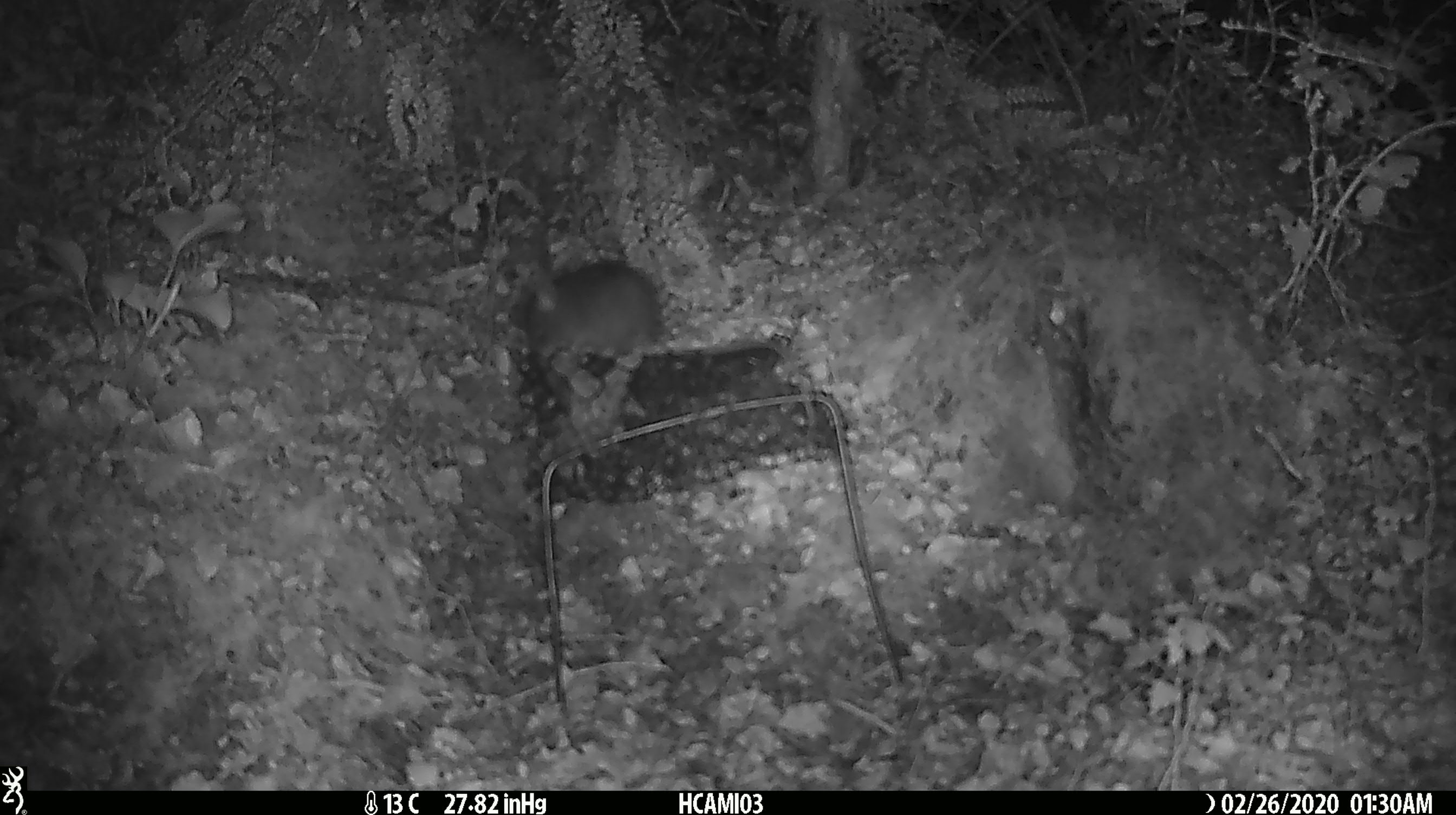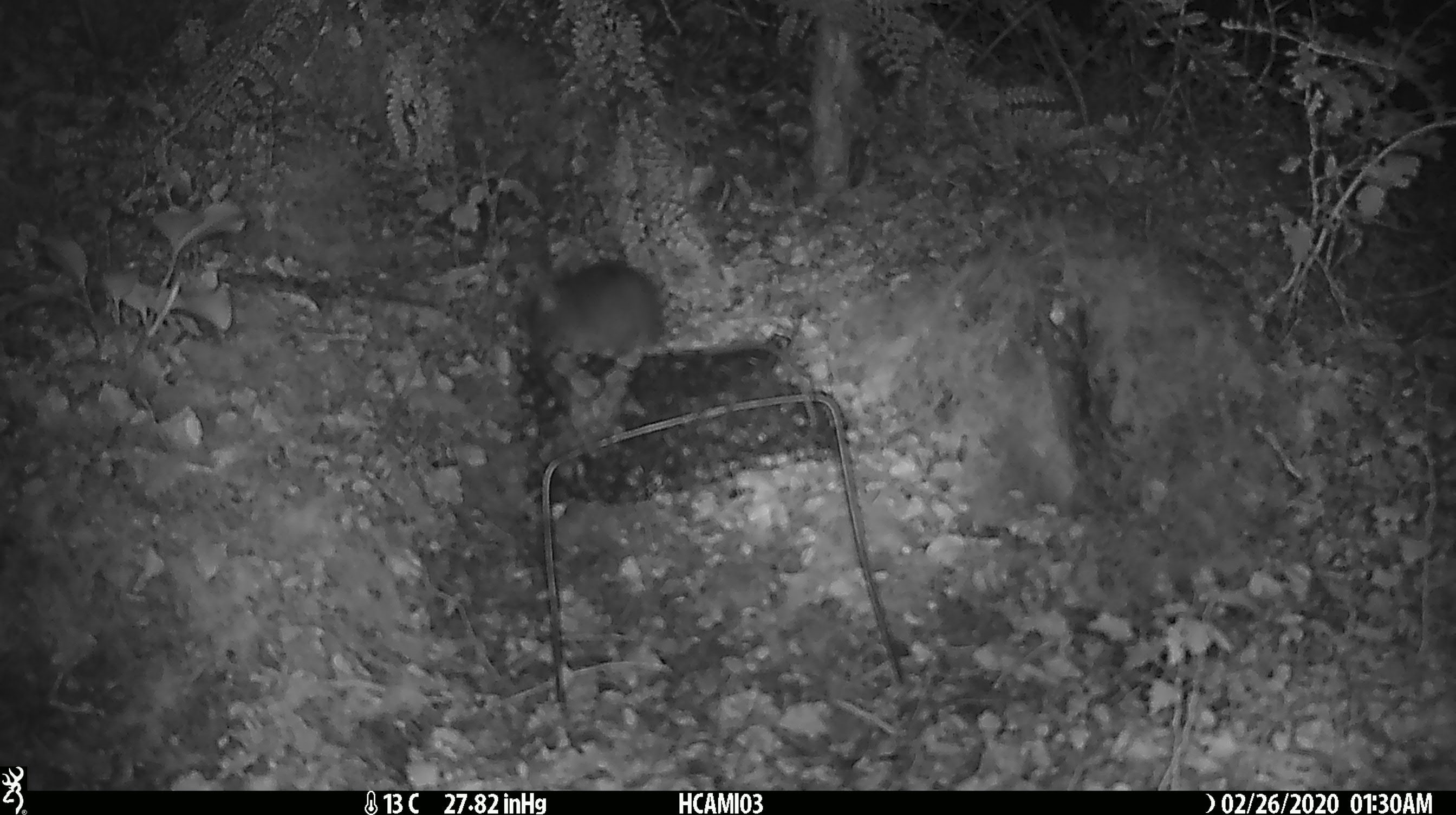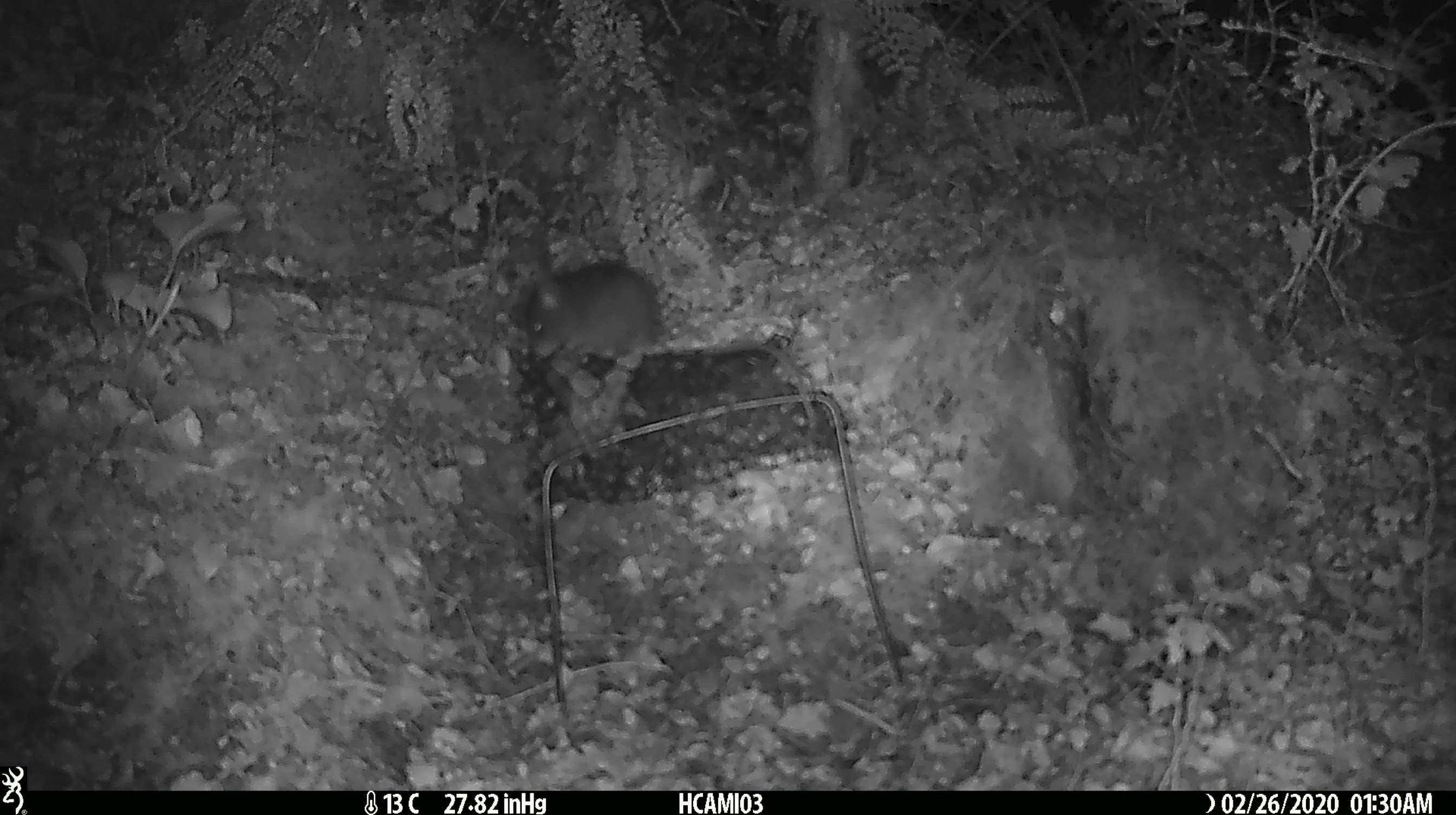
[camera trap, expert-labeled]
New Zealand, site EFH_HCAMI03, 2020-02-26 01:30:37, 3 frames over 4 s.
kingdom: Animalia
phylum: Chordata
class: Mammalia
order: Rodentia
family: Muridae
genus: Mus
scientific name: Mus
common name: mouse